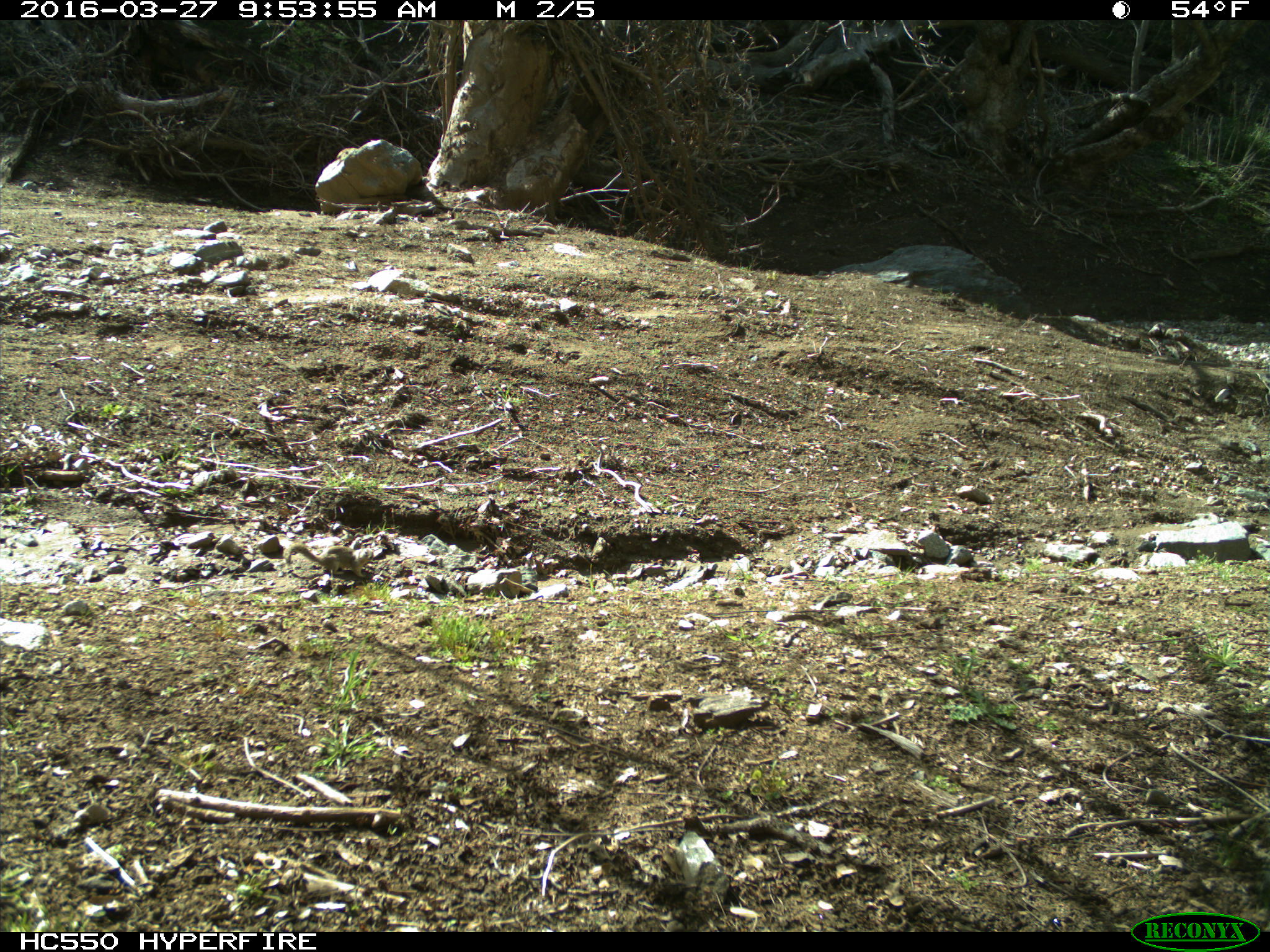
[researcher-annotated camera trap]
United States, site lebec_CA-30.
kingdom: Animalia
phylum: Chordata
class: Mammalia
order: Rodentia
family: Sciuridae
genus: Otospermophilus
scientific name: Otospermophilus beecheyi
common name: california ground squirrel